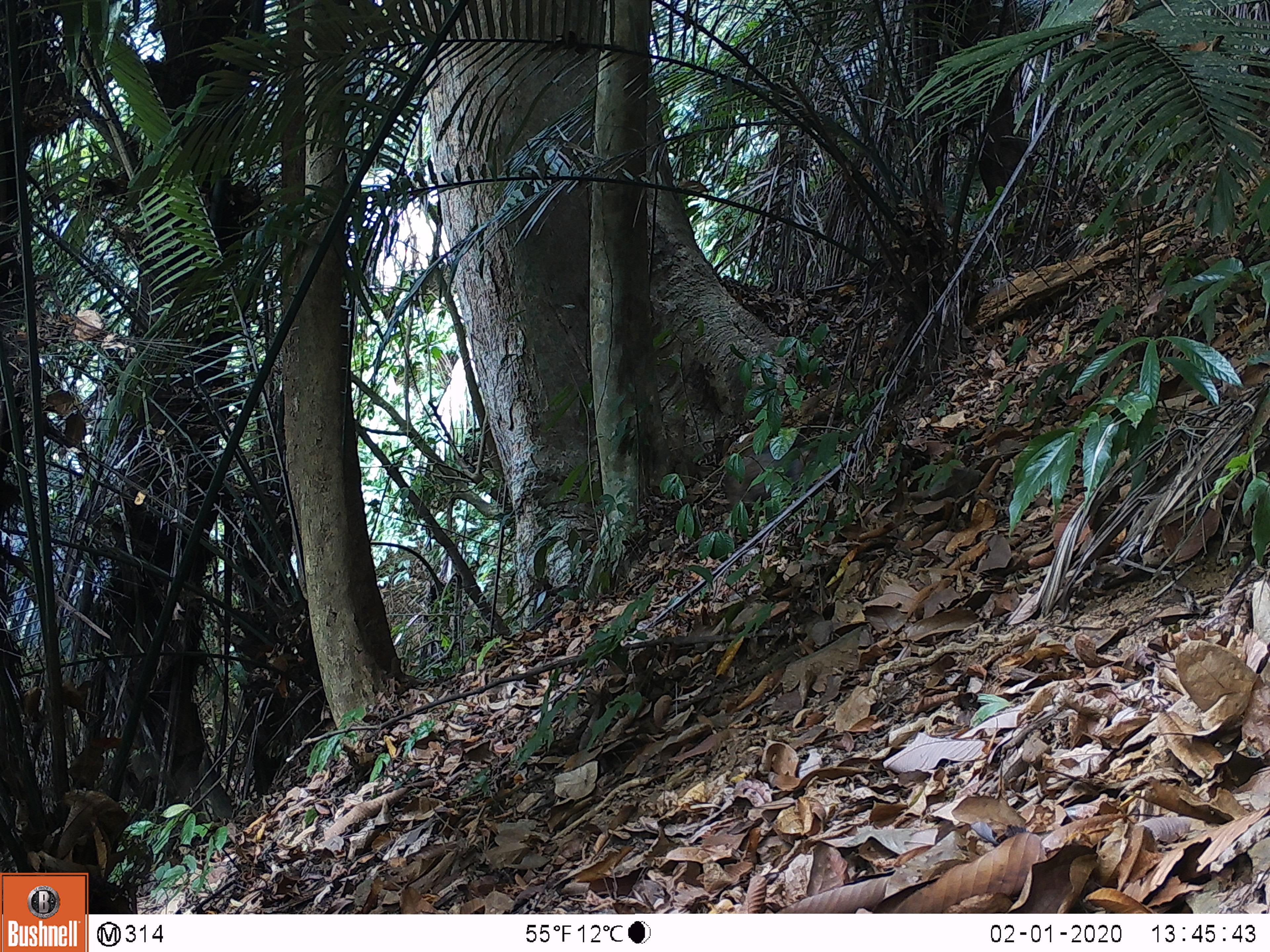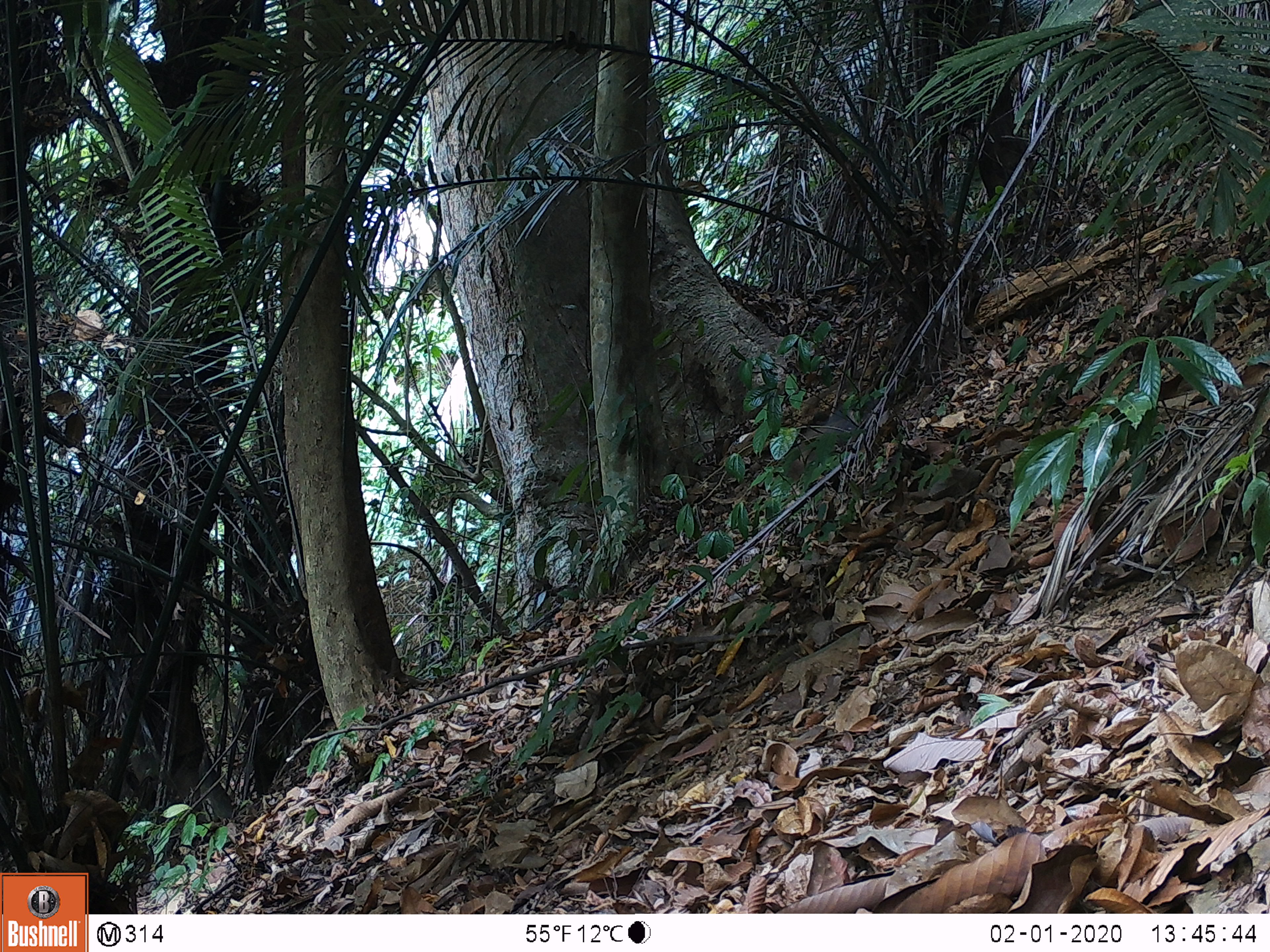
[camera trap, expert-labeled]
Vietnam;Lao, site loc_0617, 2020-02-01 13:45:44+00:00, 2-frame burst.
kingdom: Animalia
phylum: Chordata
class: Mammalia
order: Artiodactyla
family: Suidae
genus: Sus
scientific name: Sus scrofa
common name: eurasian wild pig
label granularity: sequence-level